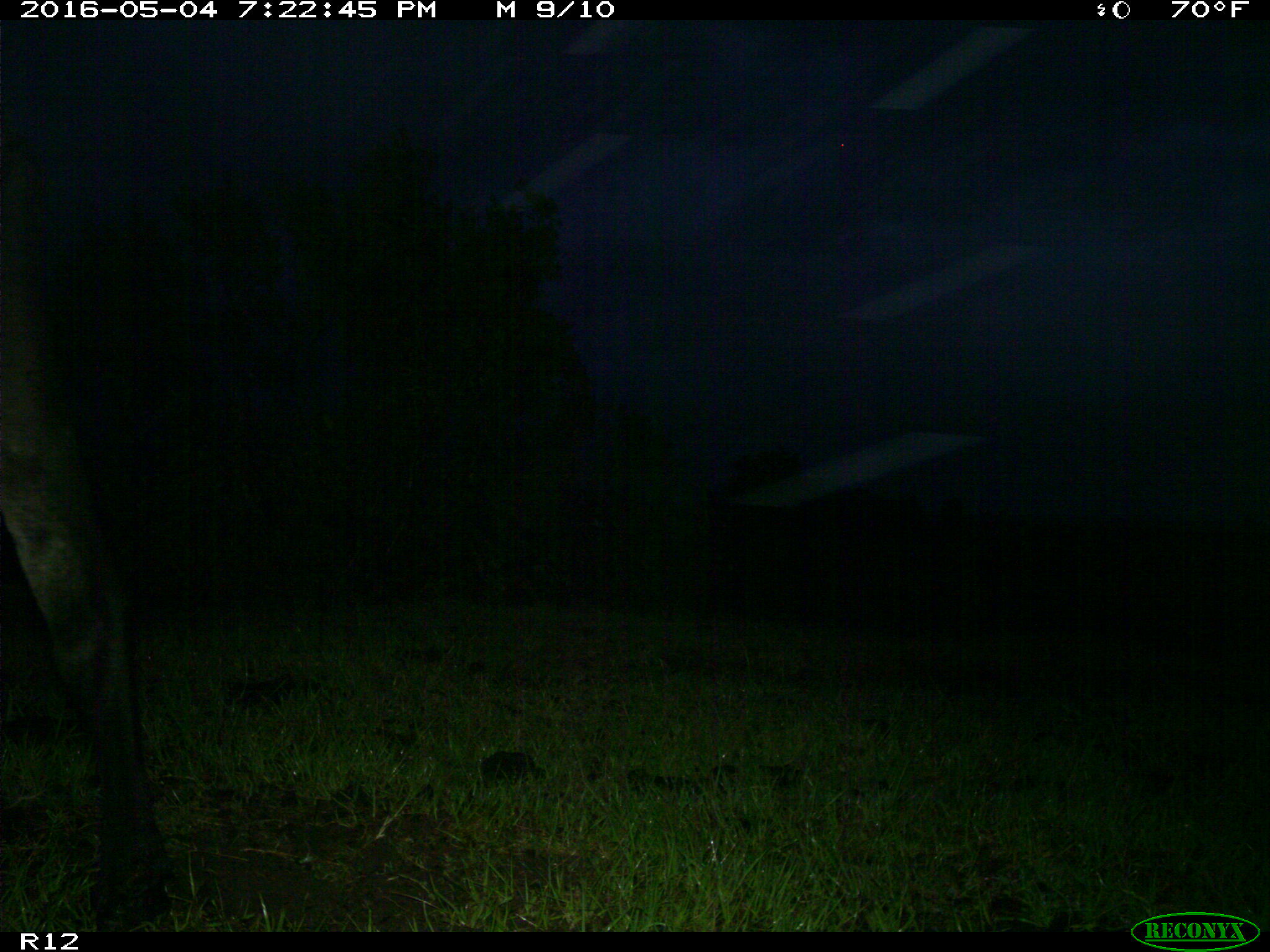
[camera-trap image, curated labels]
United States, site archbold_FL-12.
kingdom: Animalia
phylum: Chordata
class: Mammalia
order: Artiodactyla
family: Bovidae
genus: Bos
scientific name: Bos taurus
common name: domestic cow